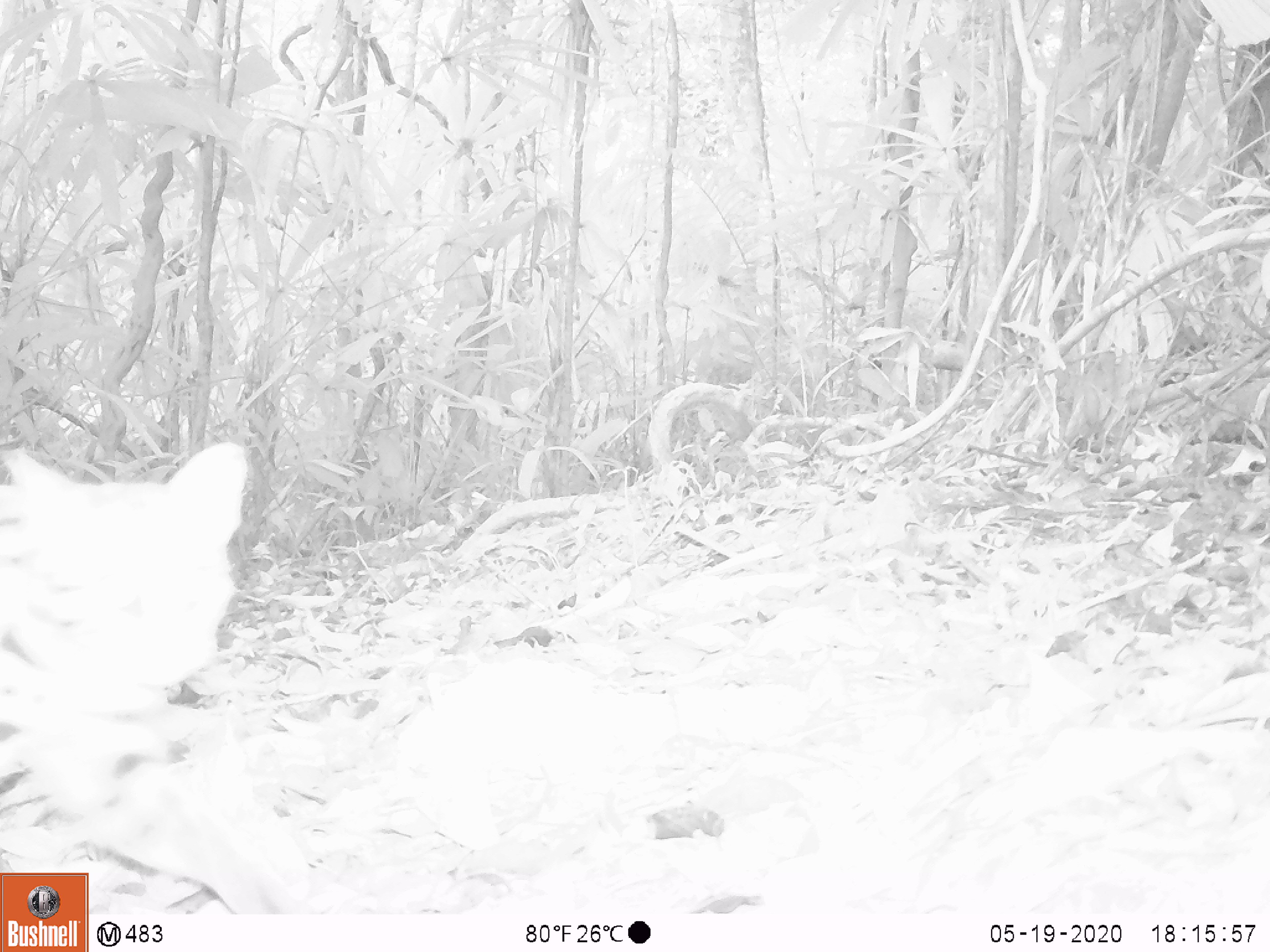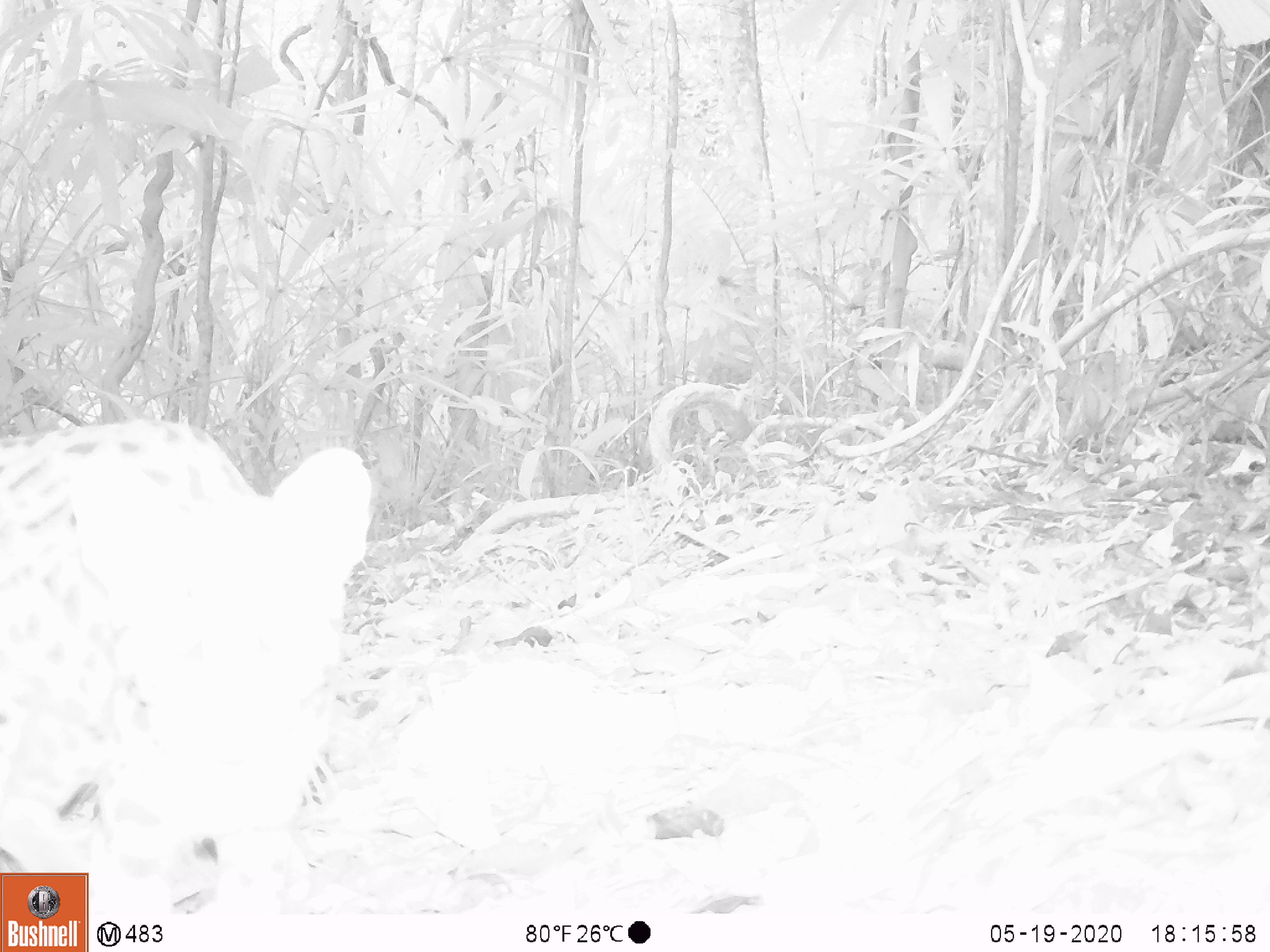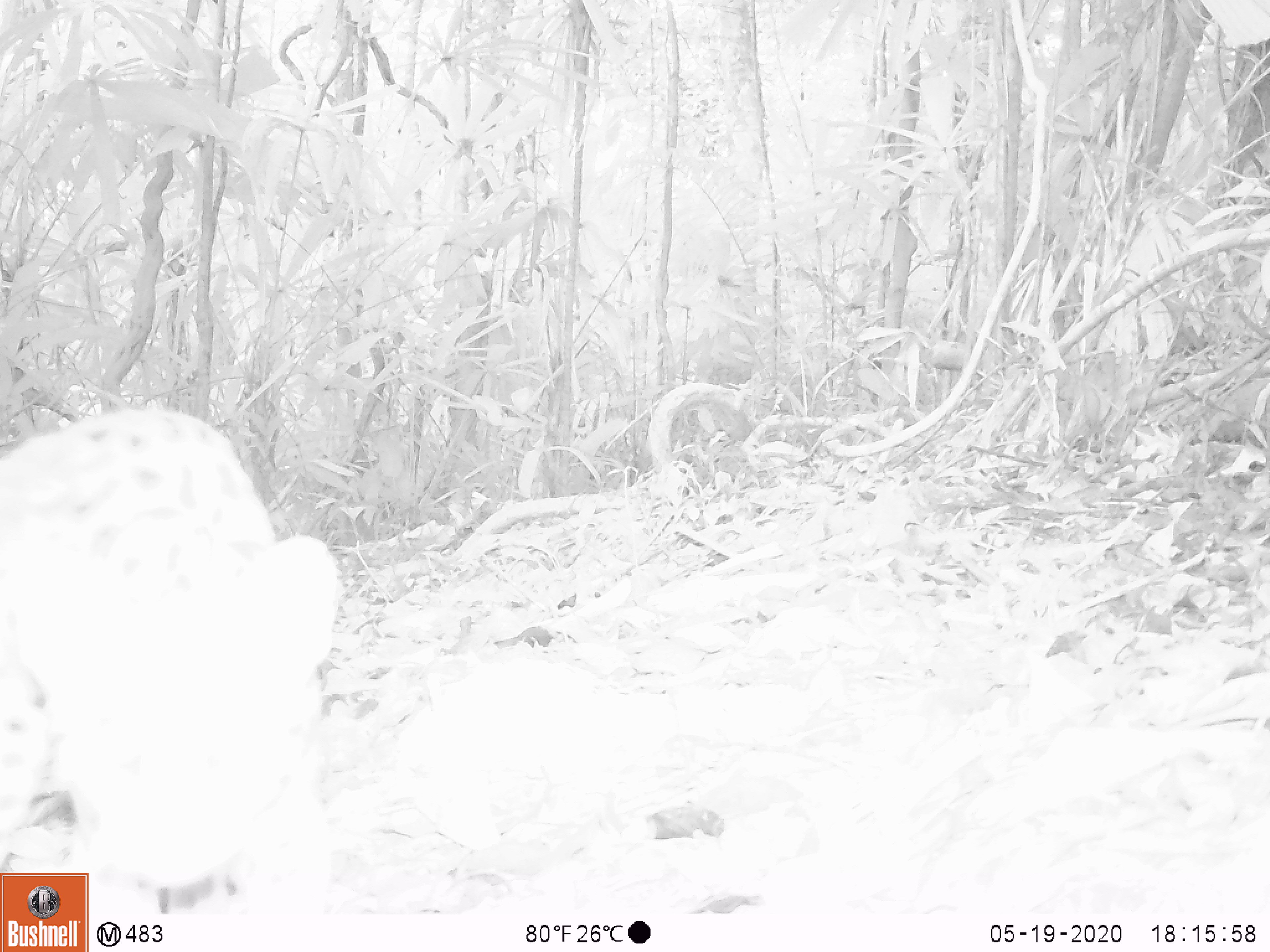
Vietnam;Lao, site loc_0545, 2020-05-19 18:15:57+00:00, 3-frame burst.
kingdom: Animalia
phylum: Chordata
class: Mammalia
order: Carnivora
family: Felidae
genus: Prionailurus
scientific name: Prionailurus bengalensis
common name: leopard cat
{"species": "leopard cat (Prionailurus bengalensis)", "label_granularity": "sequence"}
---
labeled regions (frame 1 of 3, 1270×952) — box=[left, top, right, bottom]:
leopard cat: box=[0, 437, 325, 913]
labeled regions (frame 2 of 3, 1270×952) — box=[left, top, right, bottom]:
leopard cat: box=[0, 417, 372, 910]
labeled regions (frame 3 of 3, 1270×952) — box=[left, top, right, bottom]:
leopard cat: box=[0, 401, 342, 910]